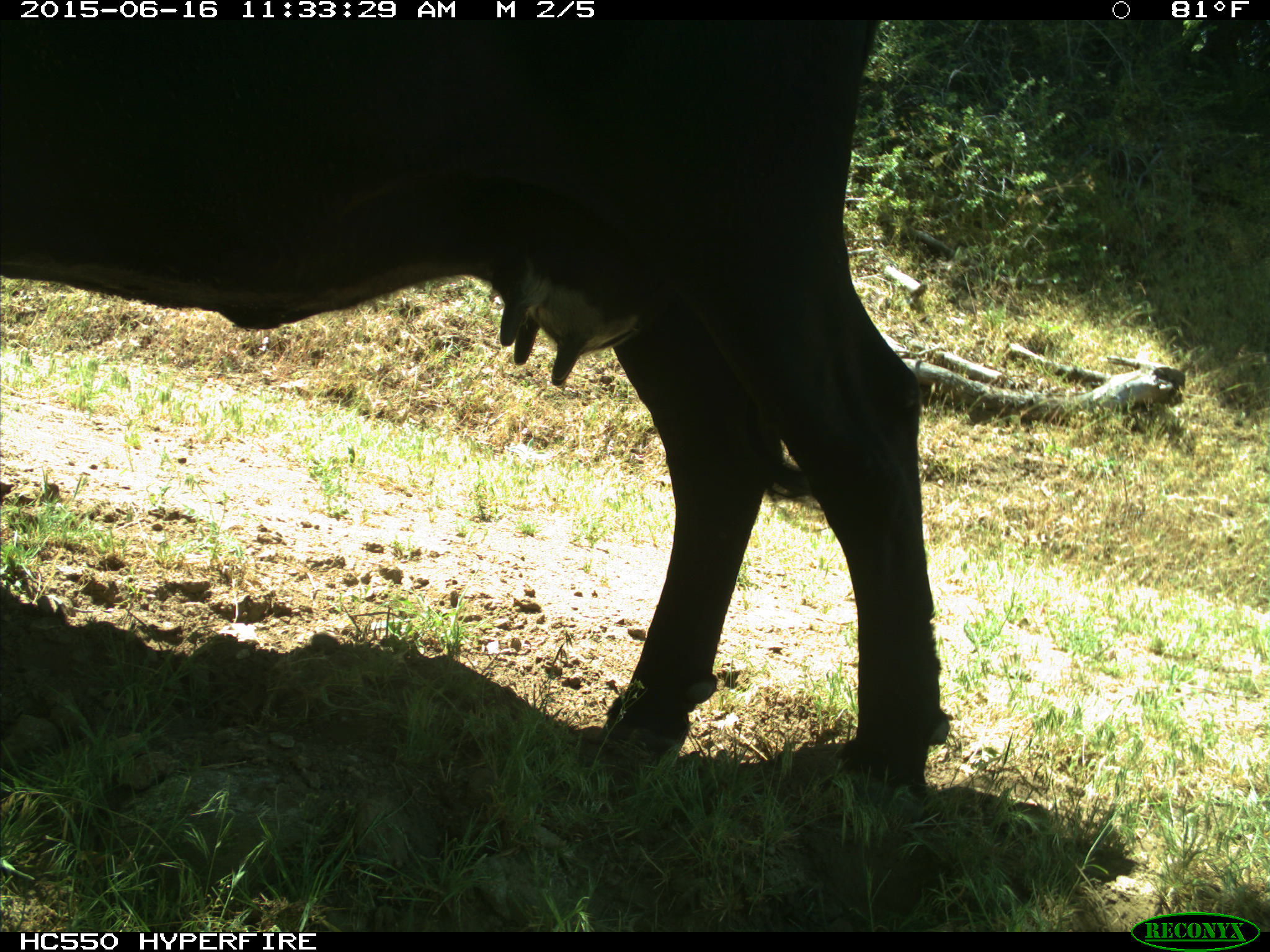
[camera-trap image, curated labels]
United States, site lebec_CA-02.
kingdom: Animalia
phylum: Chordata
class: Mammalia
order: Artiodactyla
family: Bovidae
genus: Bos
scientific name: Bos taurus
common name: domestic cow